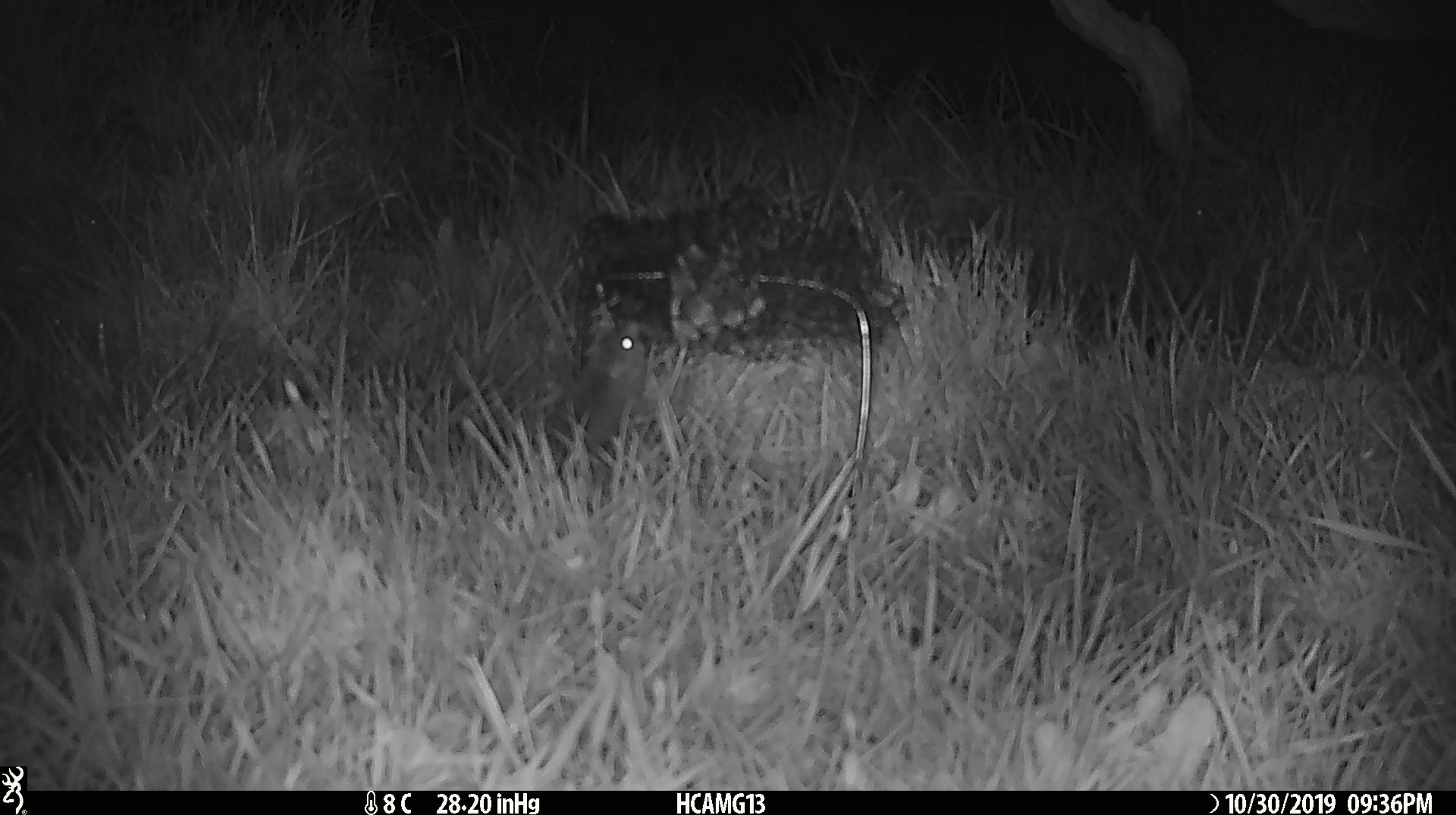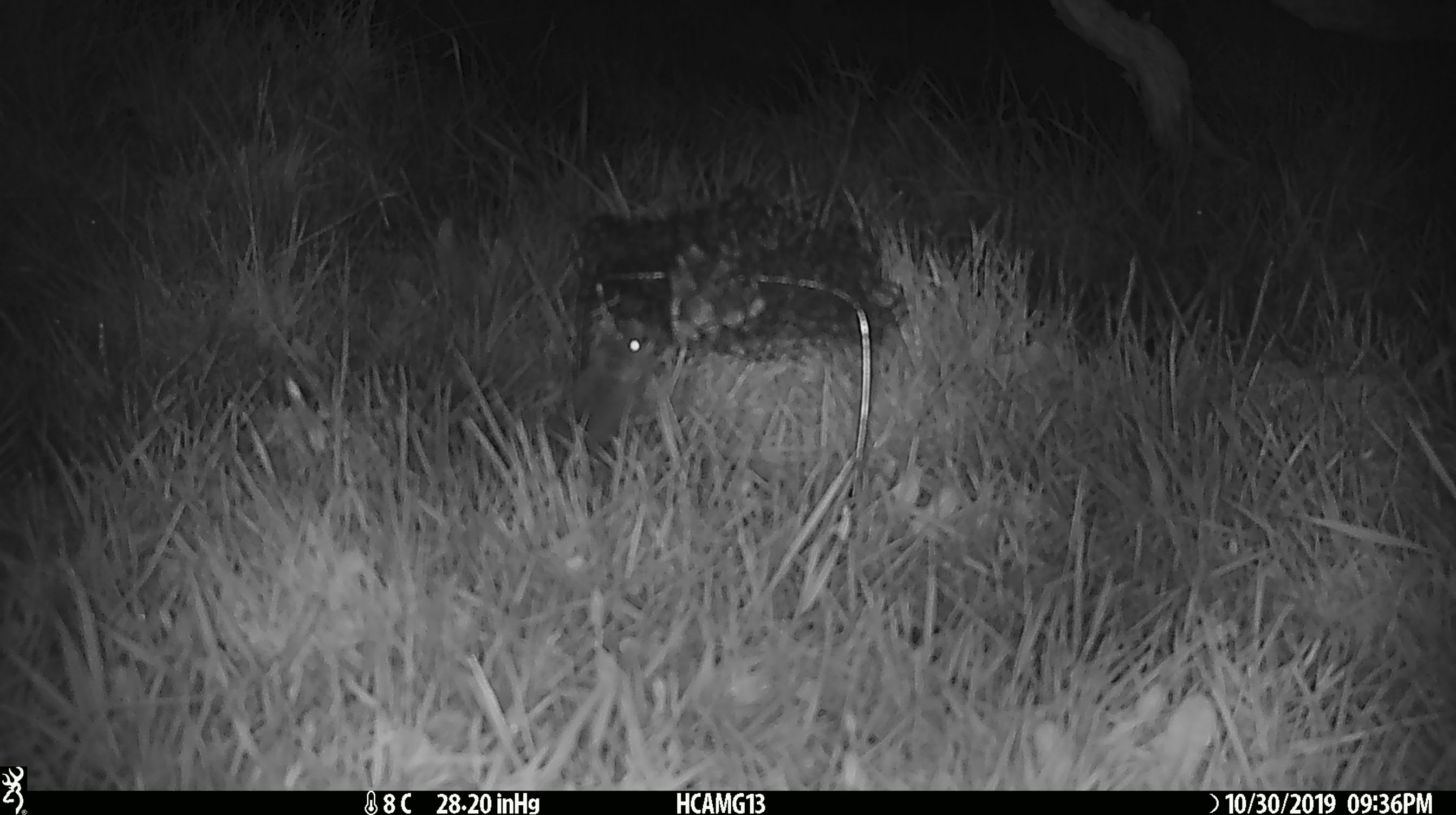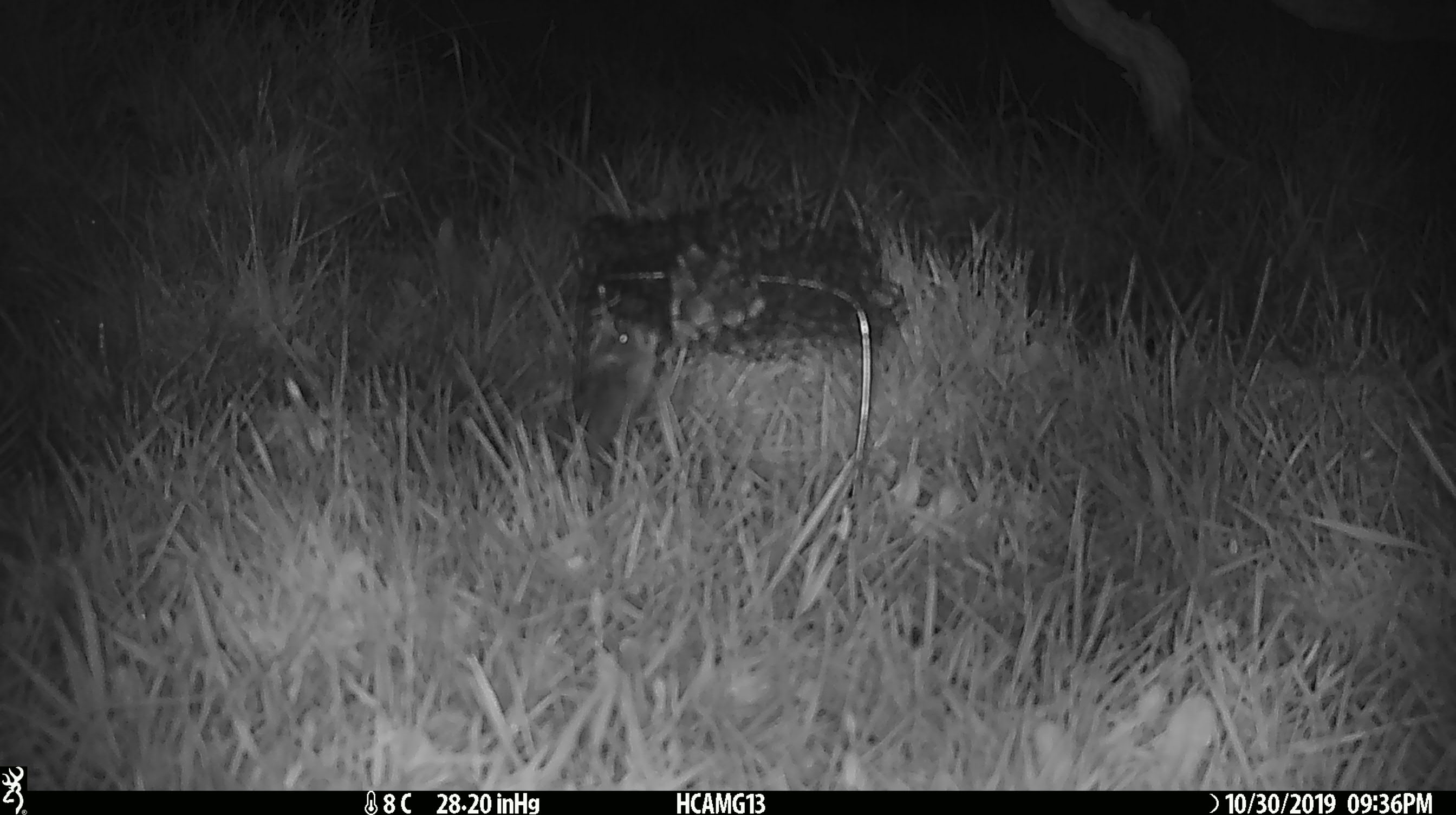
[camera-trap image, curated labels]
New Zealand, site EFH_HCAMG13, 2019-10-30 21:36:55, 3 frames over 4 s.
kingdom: Animalia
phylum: Chordata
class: Mammalia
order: Rodentia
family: Muridae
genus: Mus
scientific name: Mus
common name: mouse